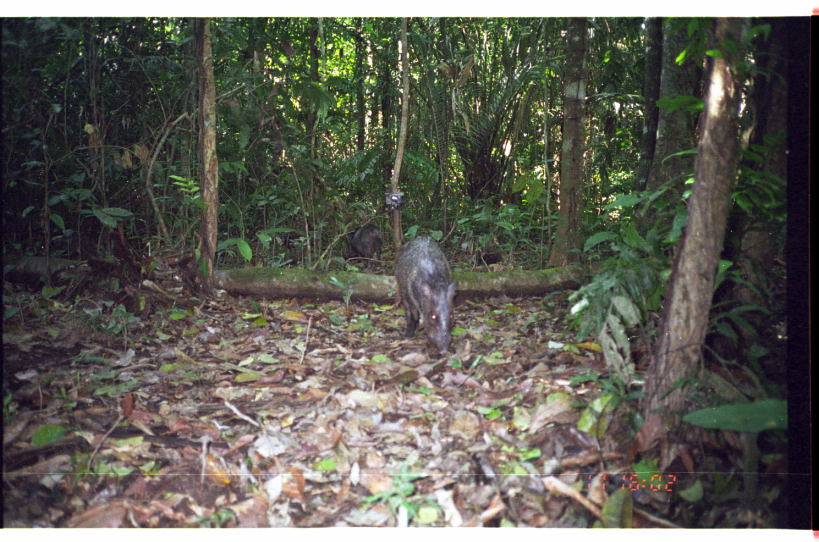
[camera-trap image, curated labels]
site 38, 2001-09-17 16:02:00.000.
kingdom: Animalia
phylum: Chordata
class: Mammalia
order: Artiodactyla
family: Tayassuidae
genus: Pecari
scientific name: Pecari tajacu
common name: collared peccary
Pecari tajacu (collared peccary).